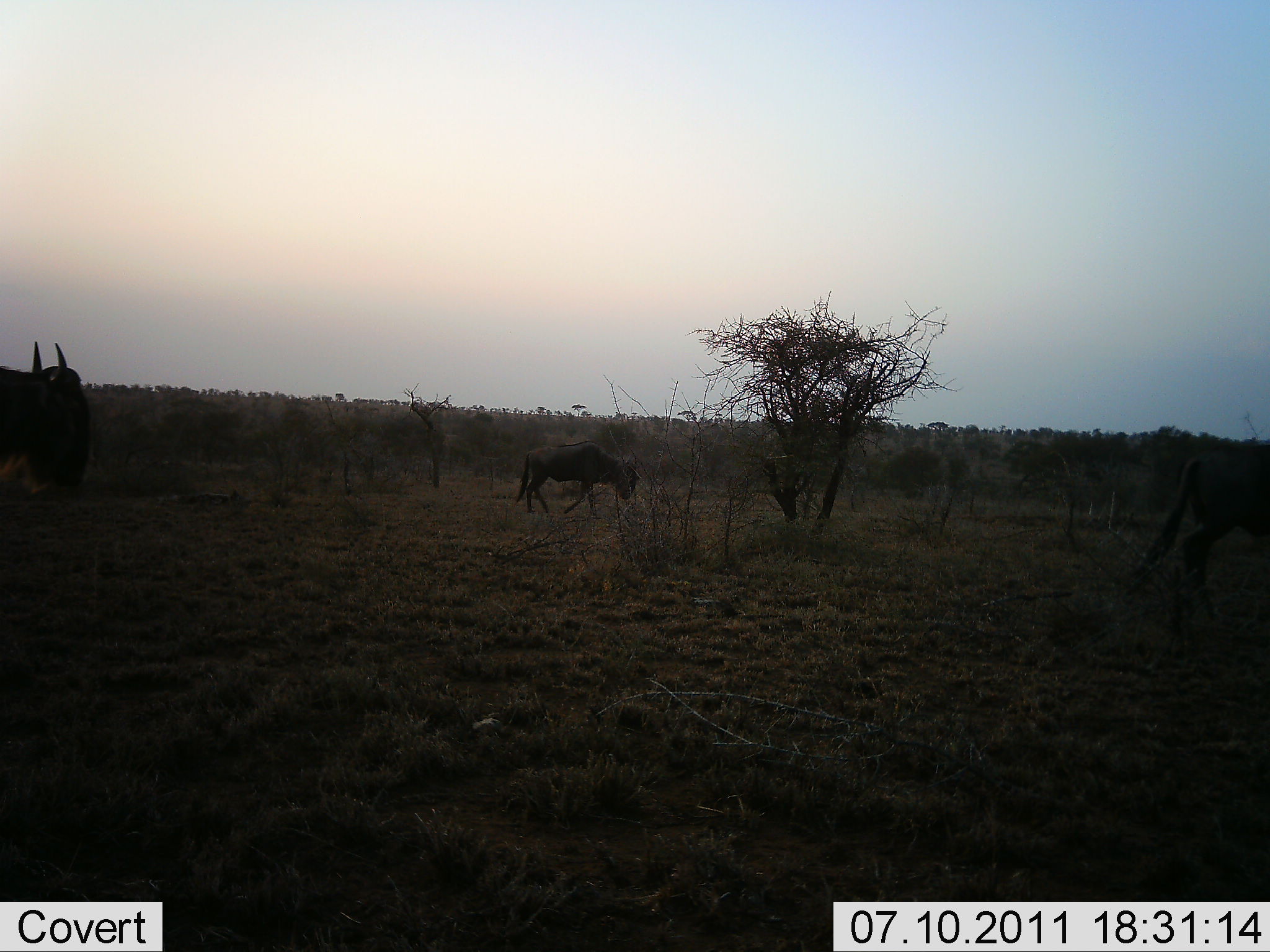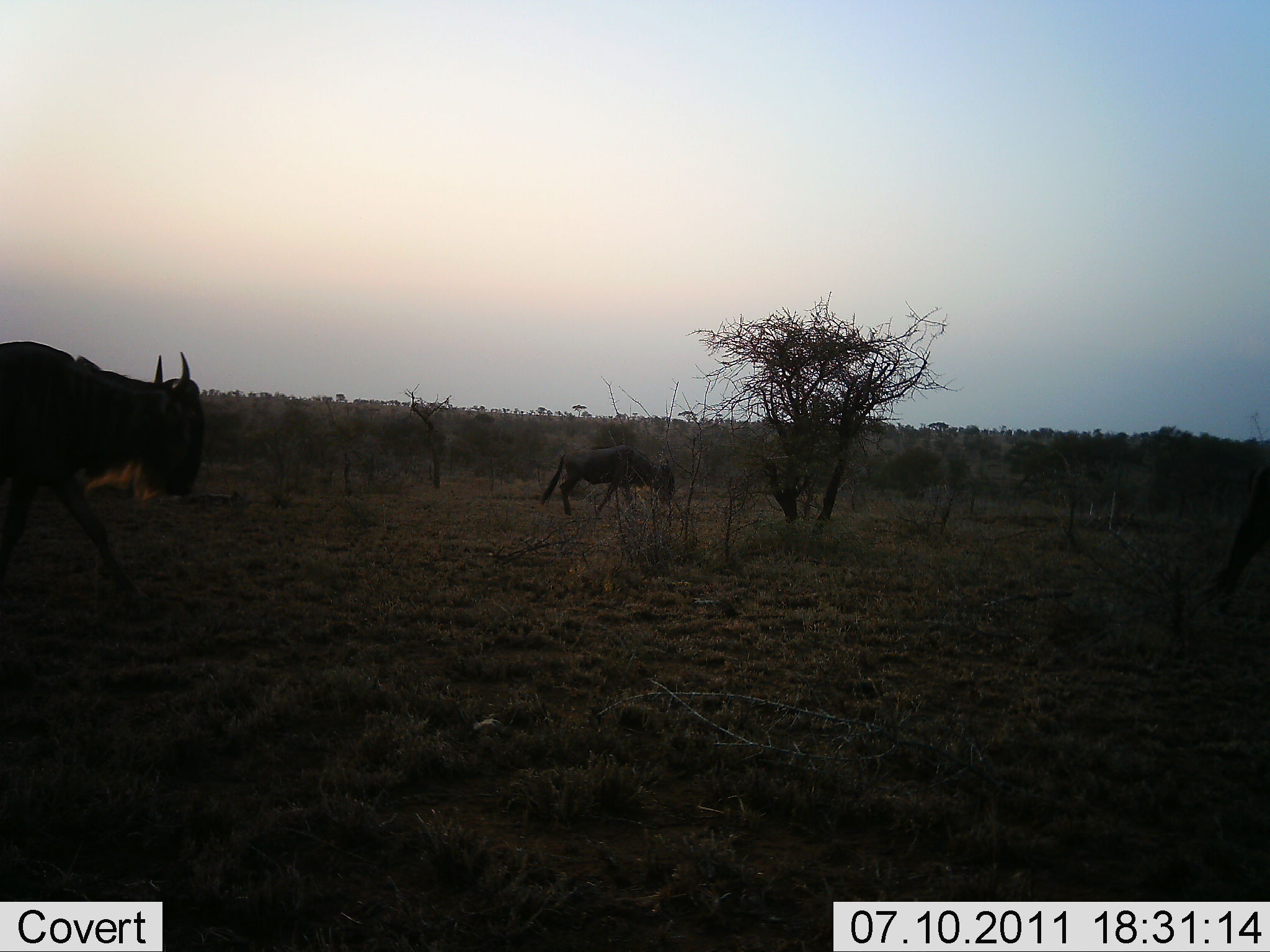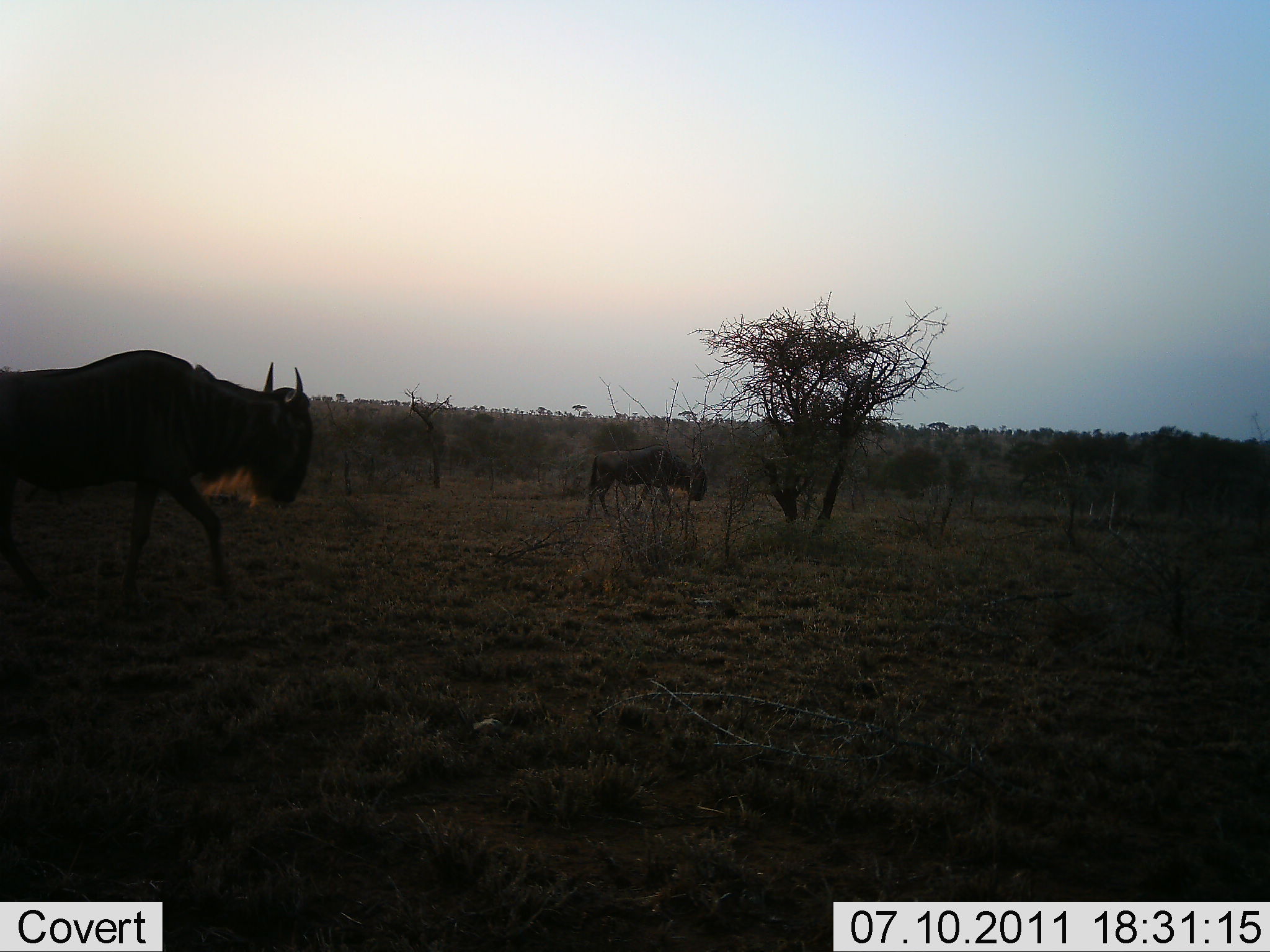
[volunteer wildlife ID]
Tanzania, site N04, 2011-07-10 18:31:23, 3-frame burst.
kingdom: Animalia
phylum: Chordata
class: Mammalia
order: Artiodactyla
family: Bovidae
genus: Connochaetes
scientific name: Connochaetes taurinus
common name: blue wildebeest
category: wildebeest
Wildebeest (blue wildebeest) (Connochaetes taurinus), count 3. Behavior (volunteer vote fractions): standing 0%, resting 0%, moving 100%, interacting 0%. Young present (vote fraction): 0%. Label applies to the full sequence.